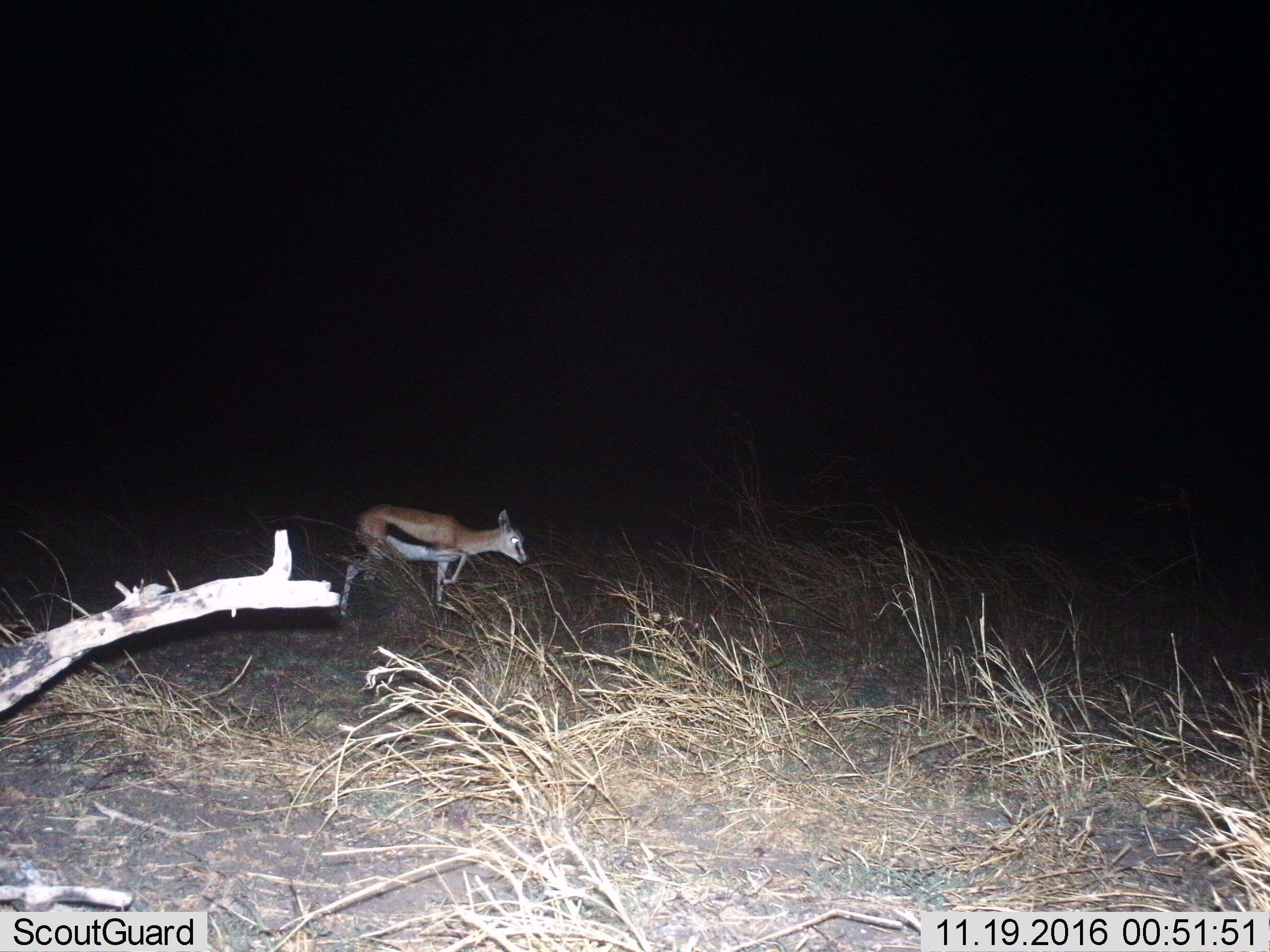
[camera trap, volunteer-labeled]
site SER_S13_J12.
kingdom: Animalia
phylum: Chordata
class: Mammalia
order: Artiodactyla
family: Bovidae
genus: Eudorcas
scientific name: Eudorcas thomsonii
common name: thomson's gazelle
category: gazellethomsons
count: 1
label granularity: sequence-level